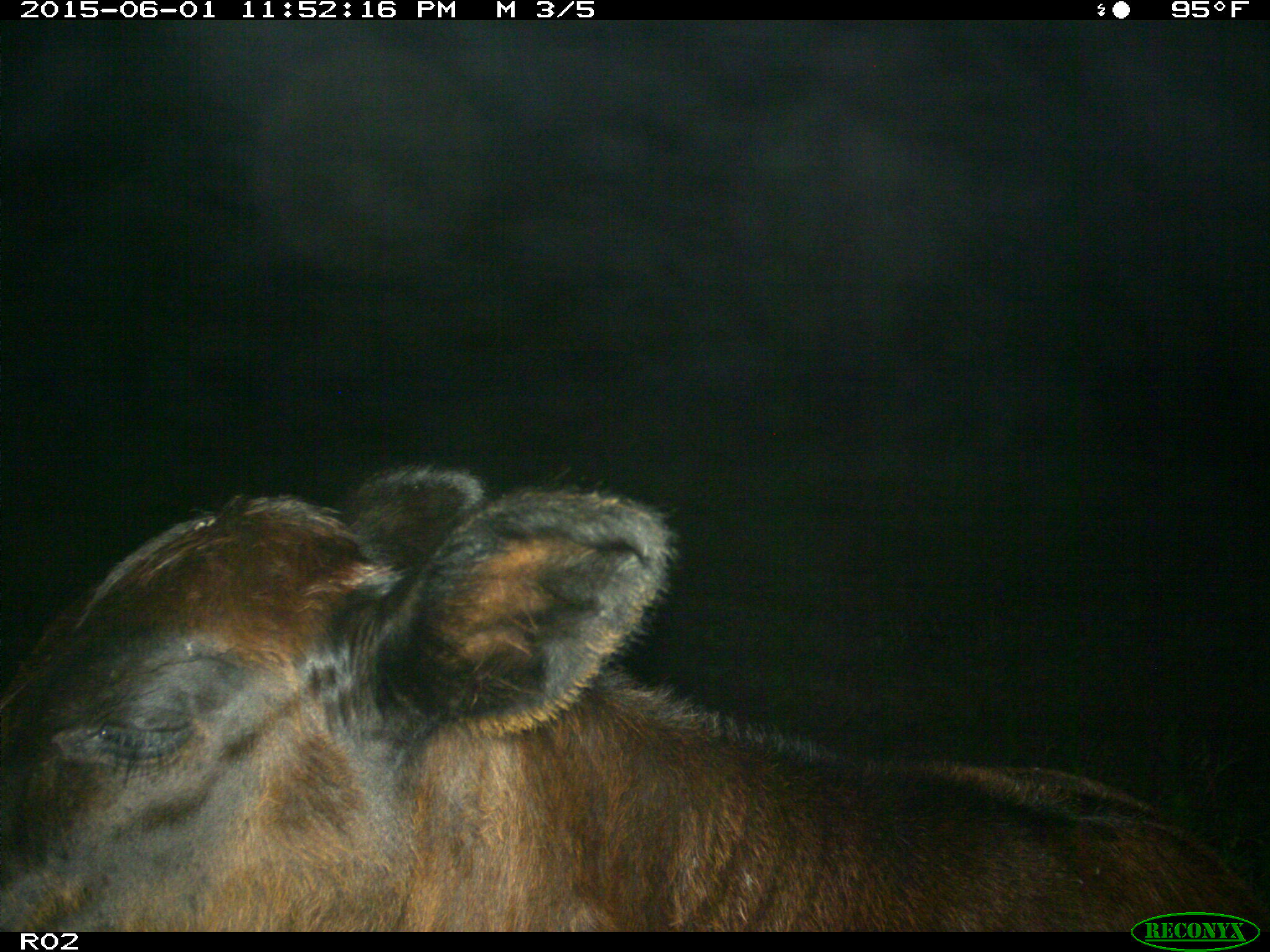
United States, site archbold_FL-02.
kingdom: Animalia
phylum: Chordata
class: Mammalia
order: Artiodactyla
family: Bovidae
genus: Bos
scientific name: Bos taurus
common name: domestic cow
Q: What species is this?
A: Bos taurus (domestic cow).